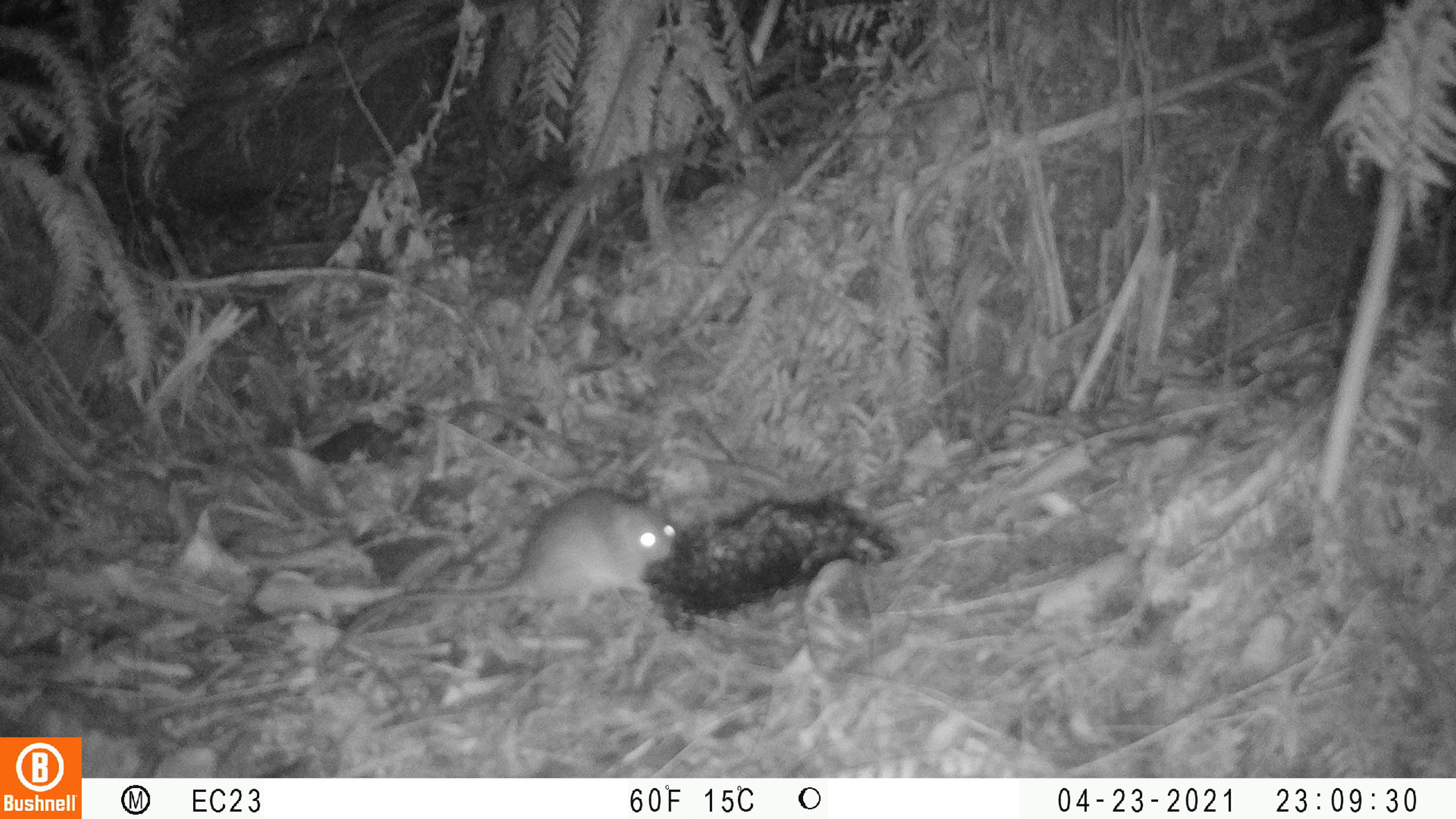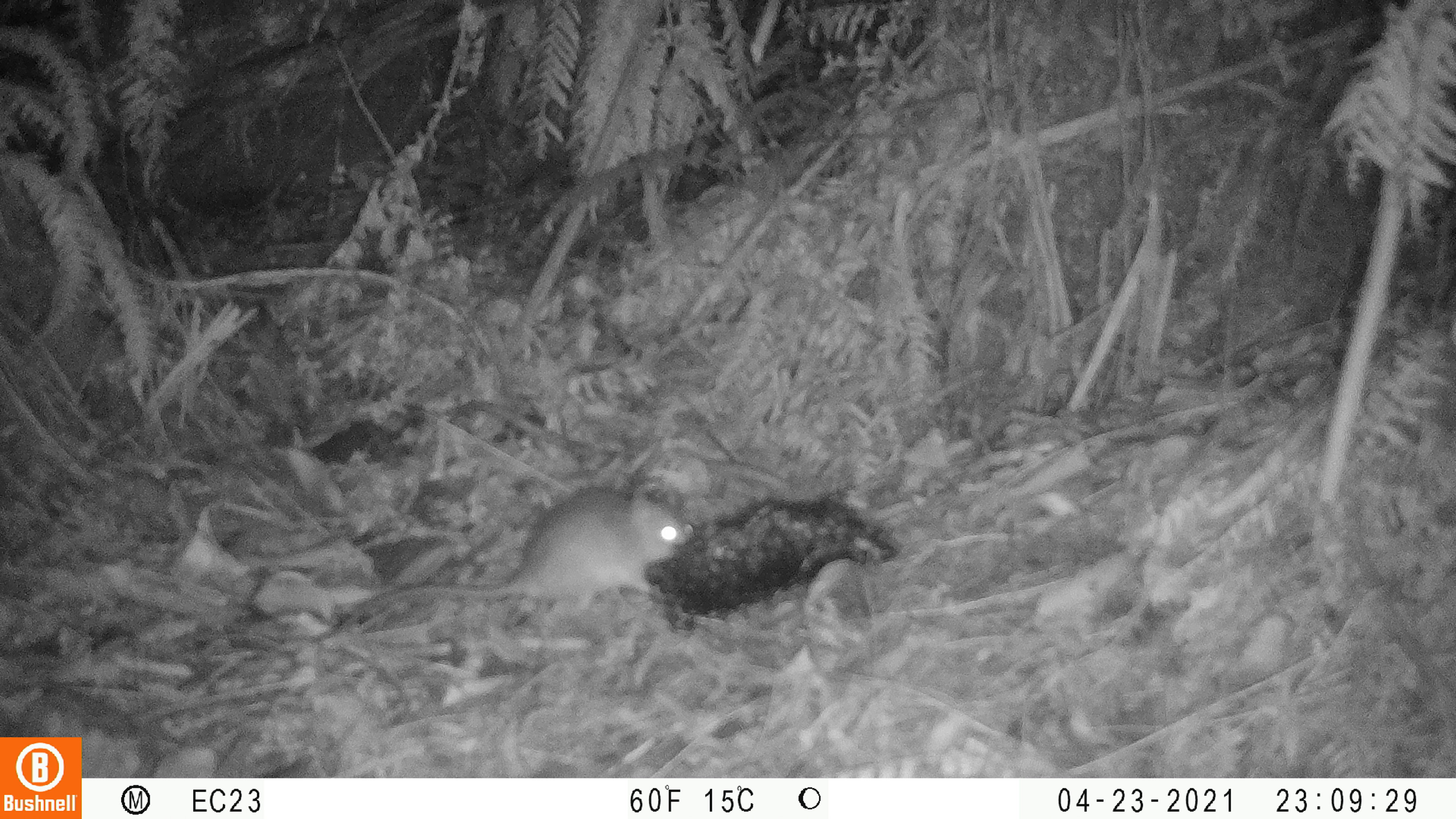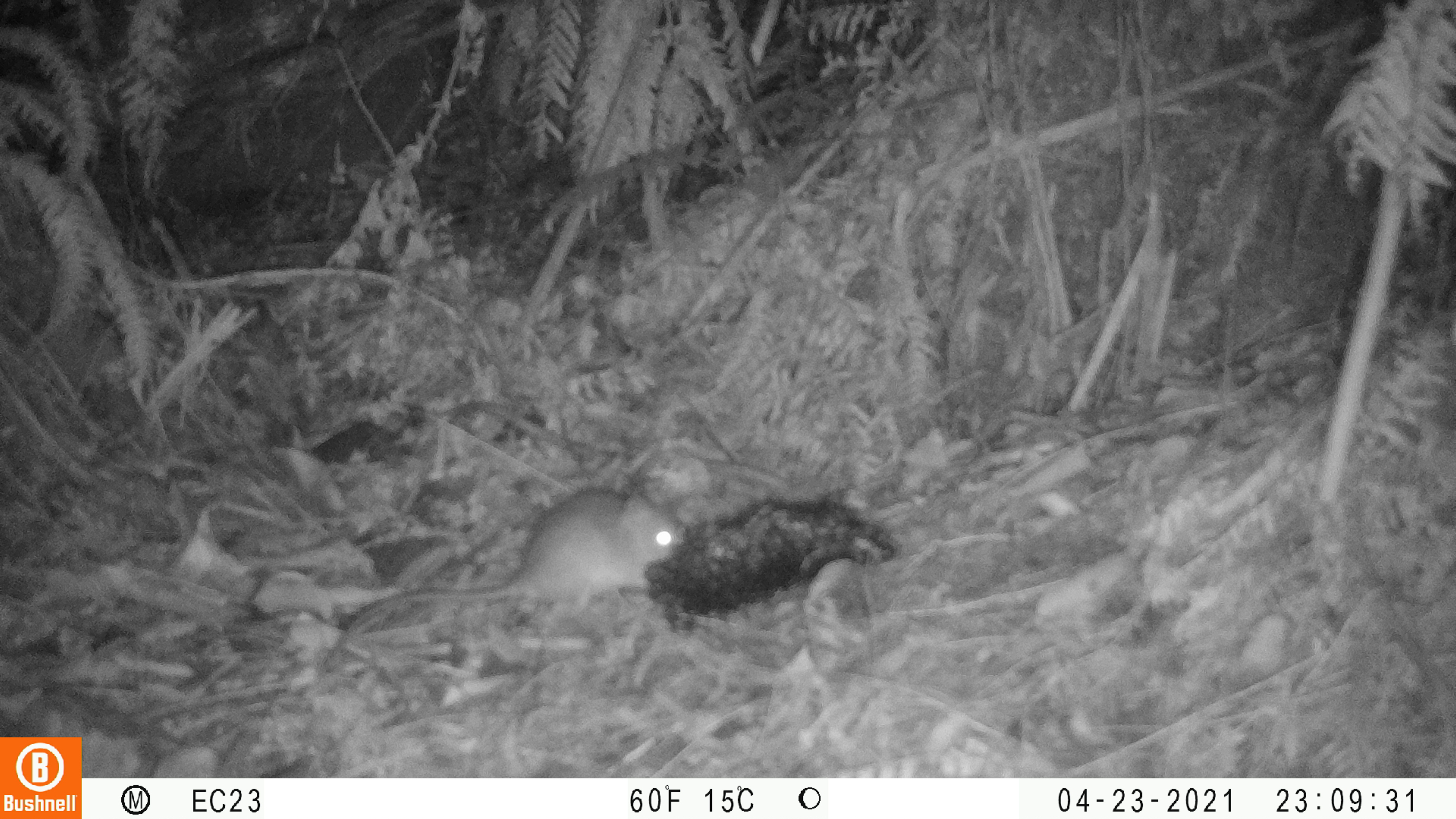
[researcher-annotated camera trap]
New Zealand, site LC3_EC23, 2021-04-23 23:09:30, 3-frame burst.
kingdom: Animalia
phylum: Chordata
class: Mammalia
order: Rodentia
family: Muridae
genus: Rattus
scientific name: Rattus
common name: rat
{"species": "rat (Rattus)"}